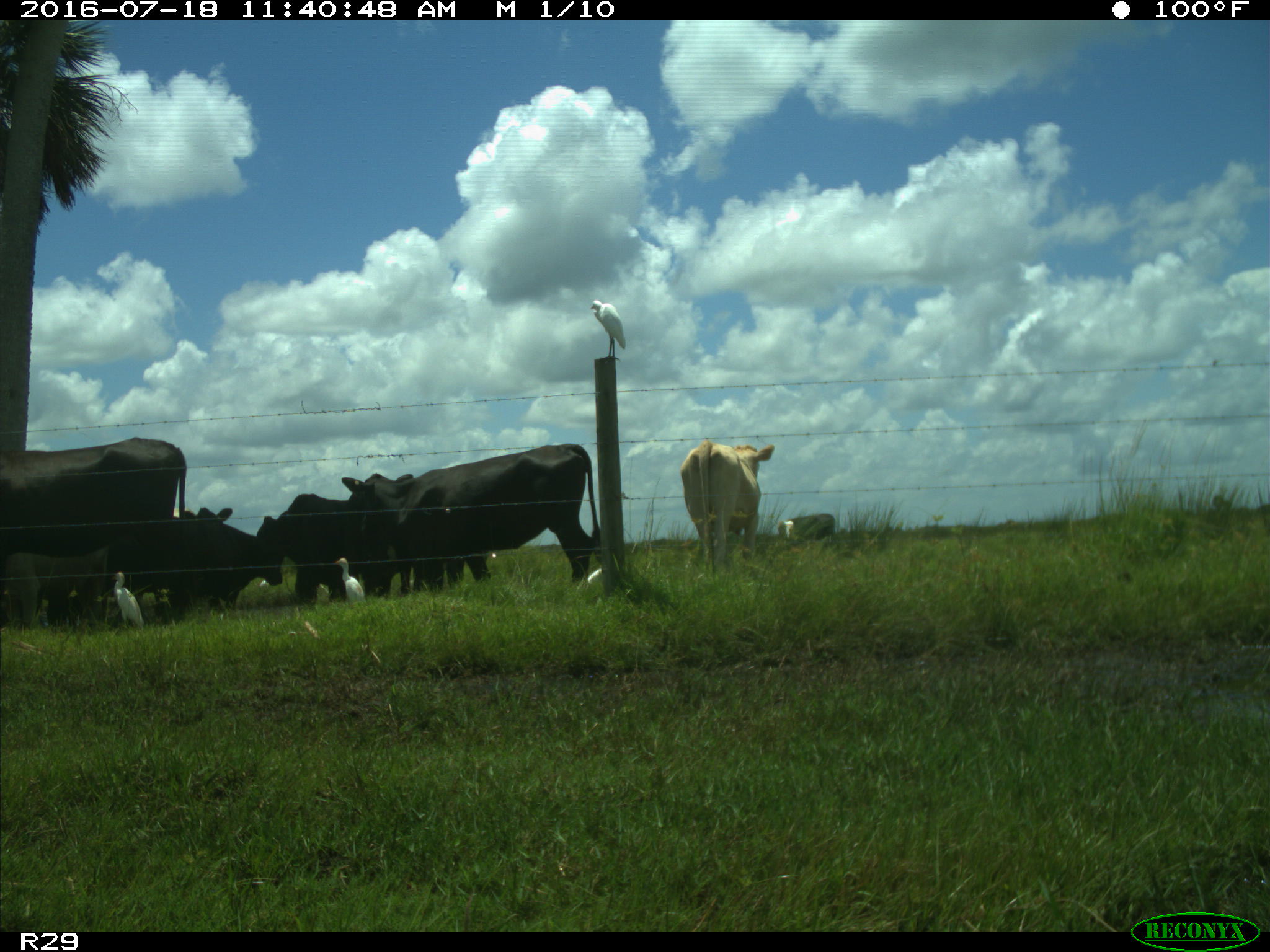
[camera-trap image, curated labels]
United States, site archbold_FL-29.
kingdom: Animalia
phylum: Chordata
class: Mammalia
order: Artiodactyla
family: Bovidae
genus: Bos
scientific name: Bos taurus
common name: domestic cow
Bos taurus (domestic cow).